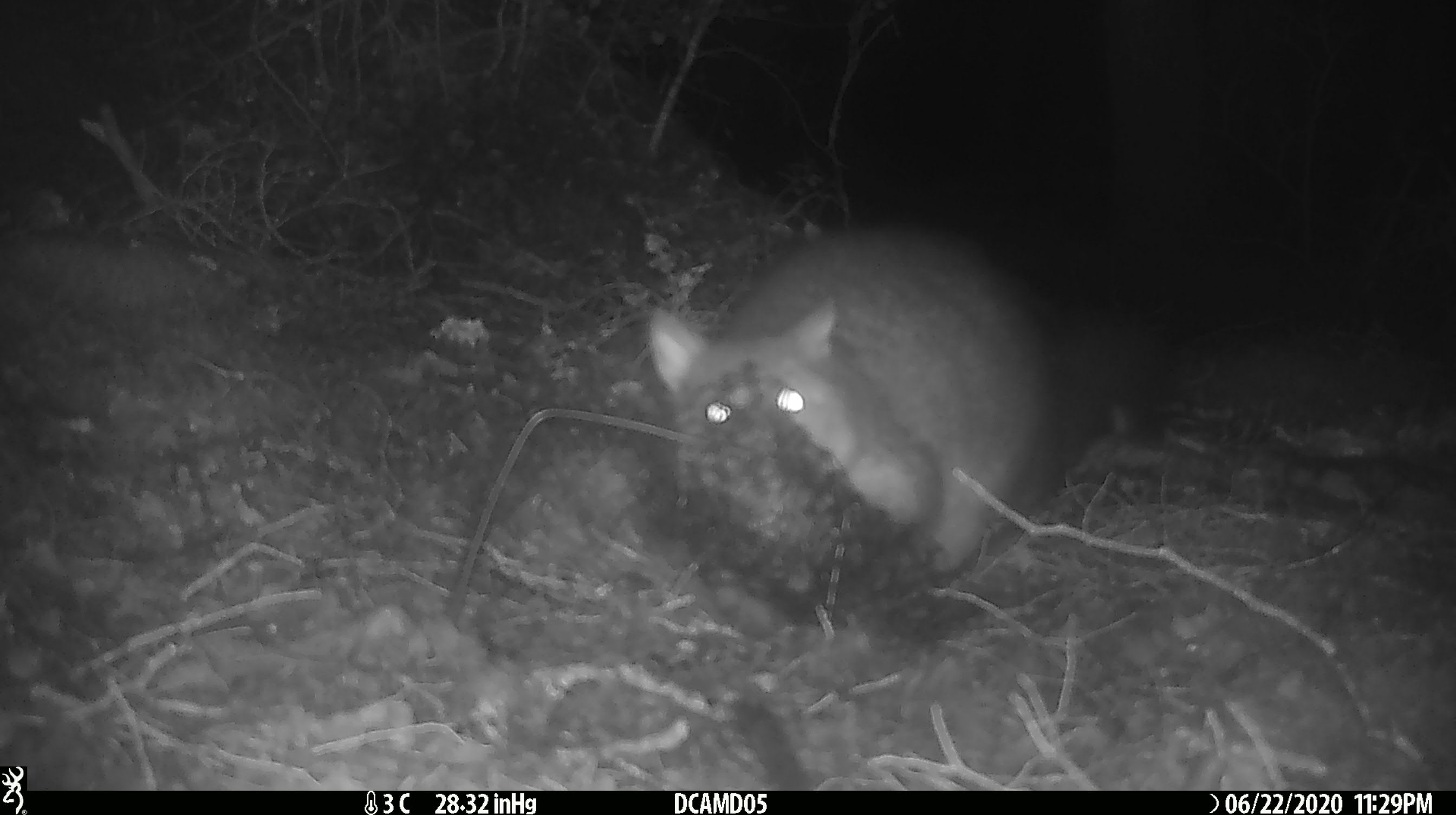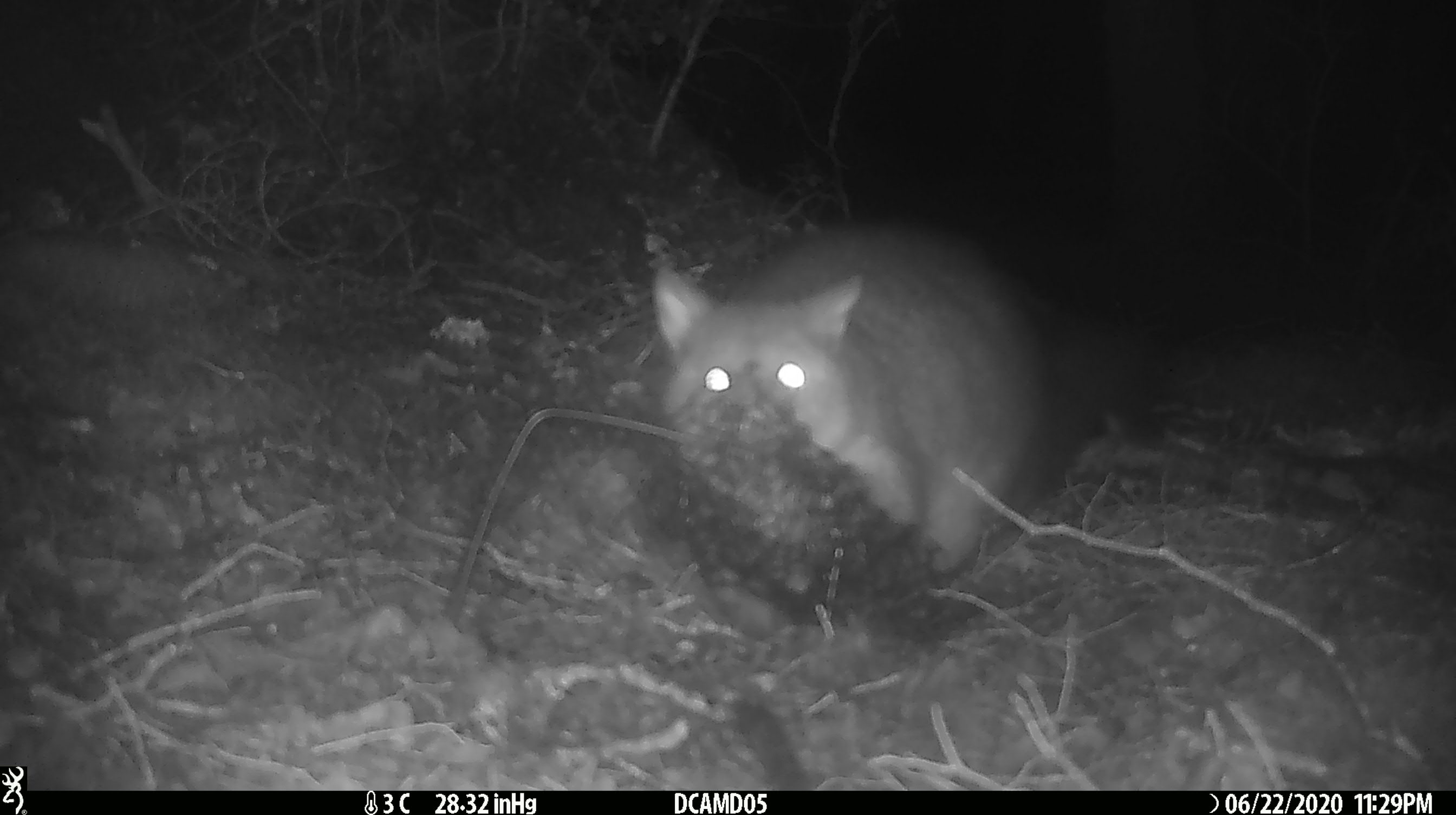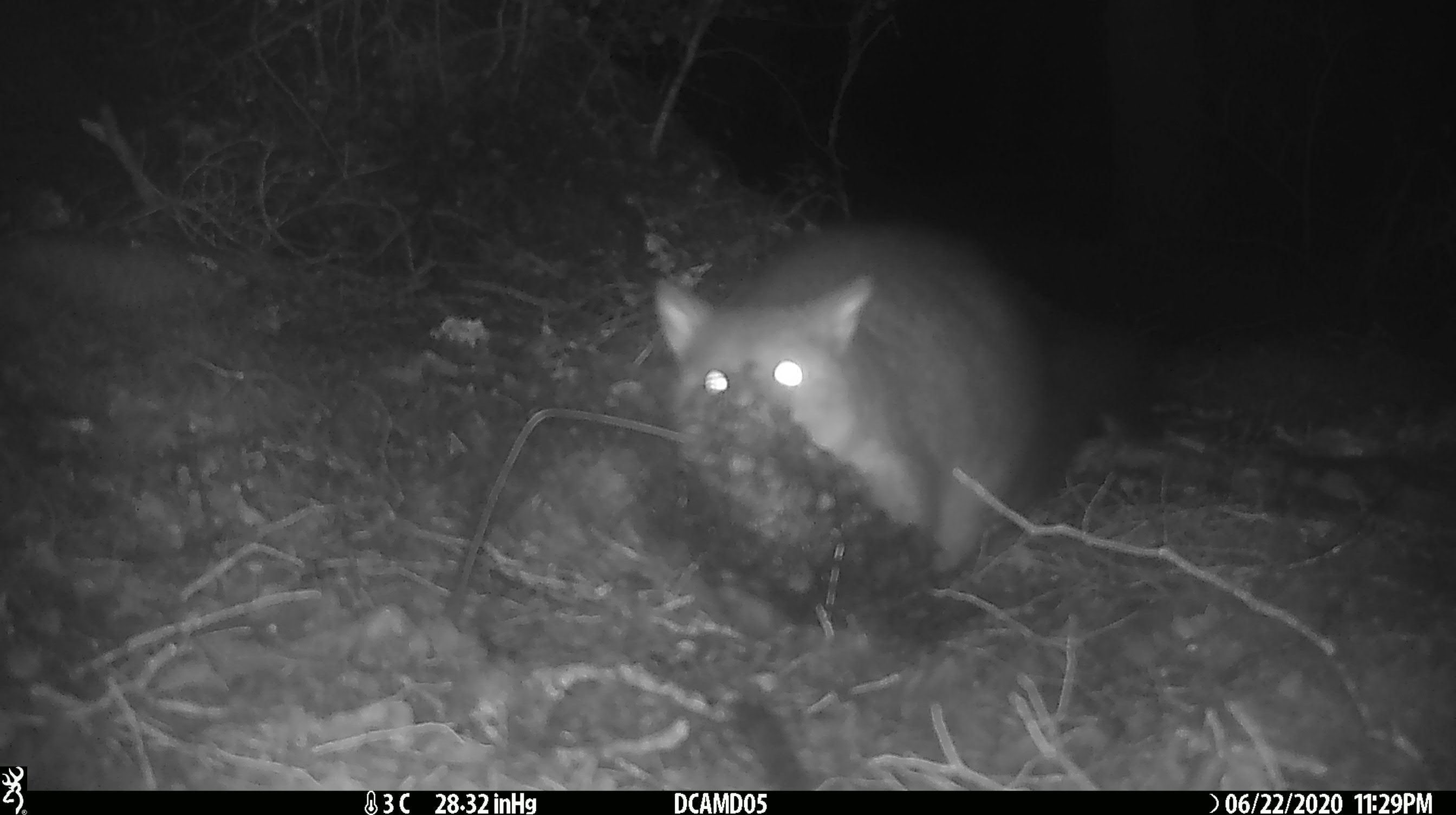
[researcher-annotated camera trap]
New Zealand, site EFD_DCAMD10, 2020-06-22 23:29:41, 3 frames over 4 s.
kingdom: Animalia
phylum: Chordata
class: Mammalia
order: Diprotodontia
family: Phalangeridae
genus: Trichosurus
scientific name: Trichosurus vulpecula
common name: common brushtail possum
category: possum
Possum (common brushtail possum) (Trichosurus vulpecula).